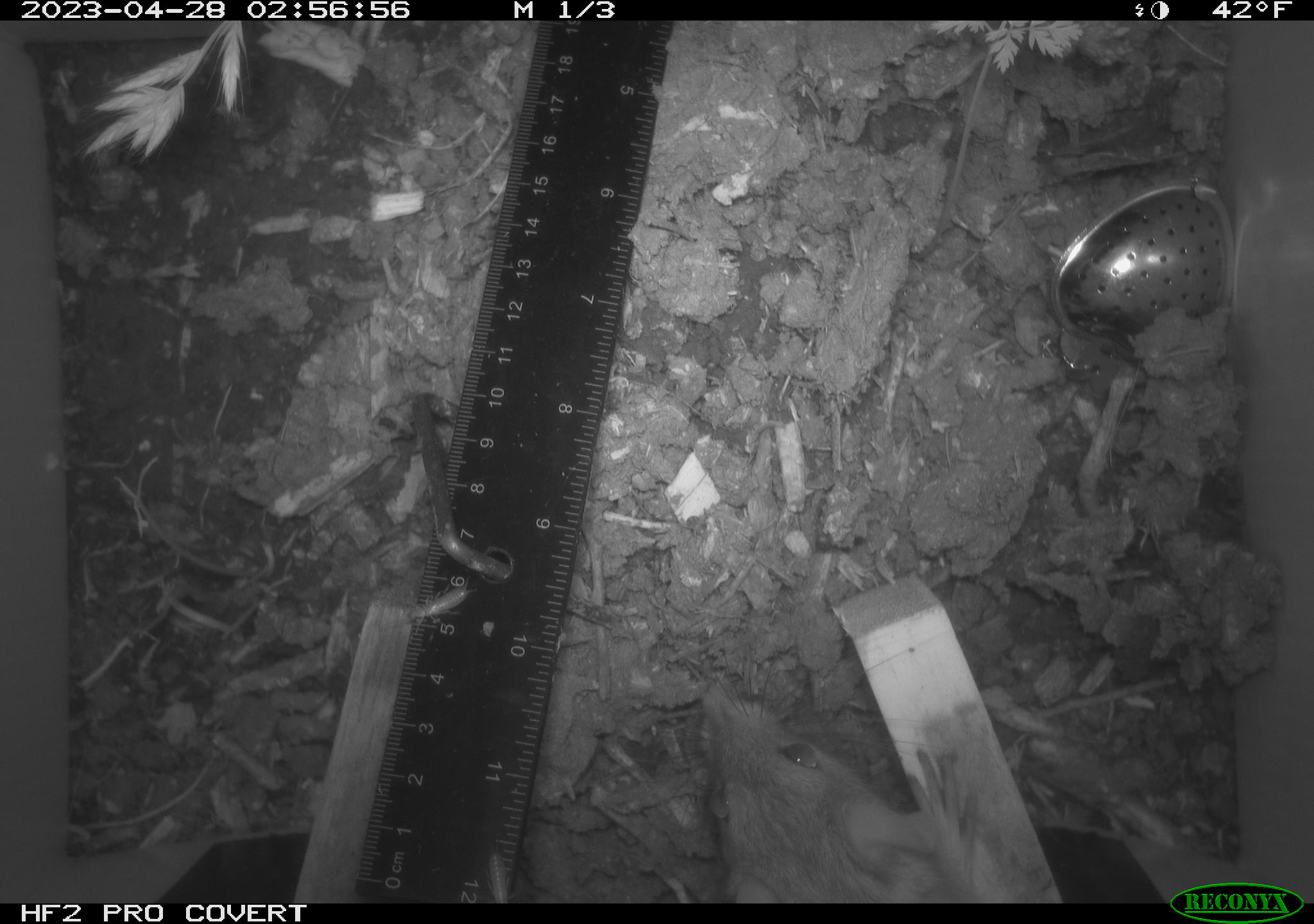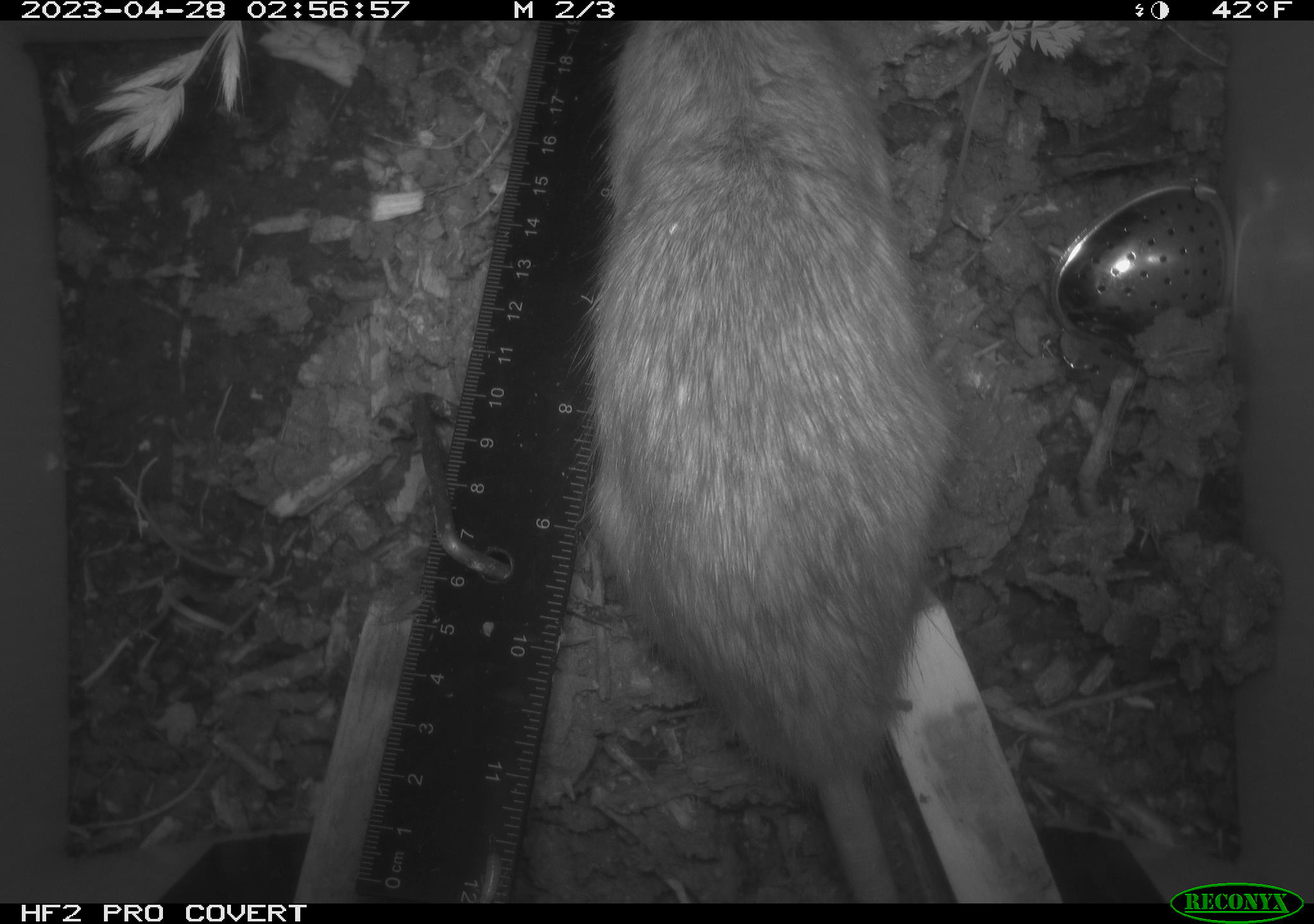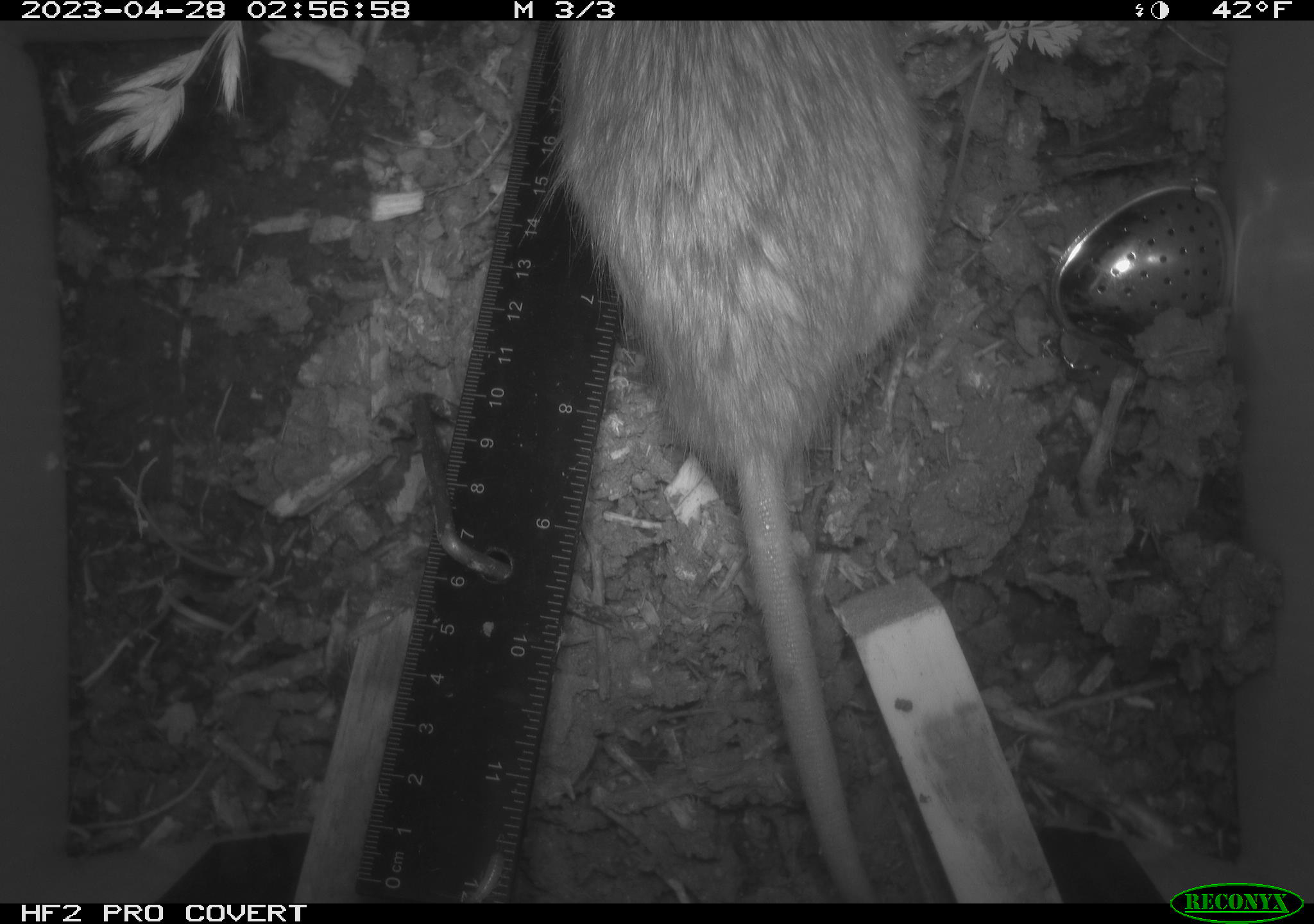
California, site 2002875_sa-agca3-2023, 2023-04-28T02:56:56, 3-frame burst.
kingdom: Animalia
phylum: Chordata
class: Mammalia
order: Rodentia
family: Muridae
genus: Rattus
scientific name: Rattus rattus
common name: house rat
House rat (Rattus rattus).